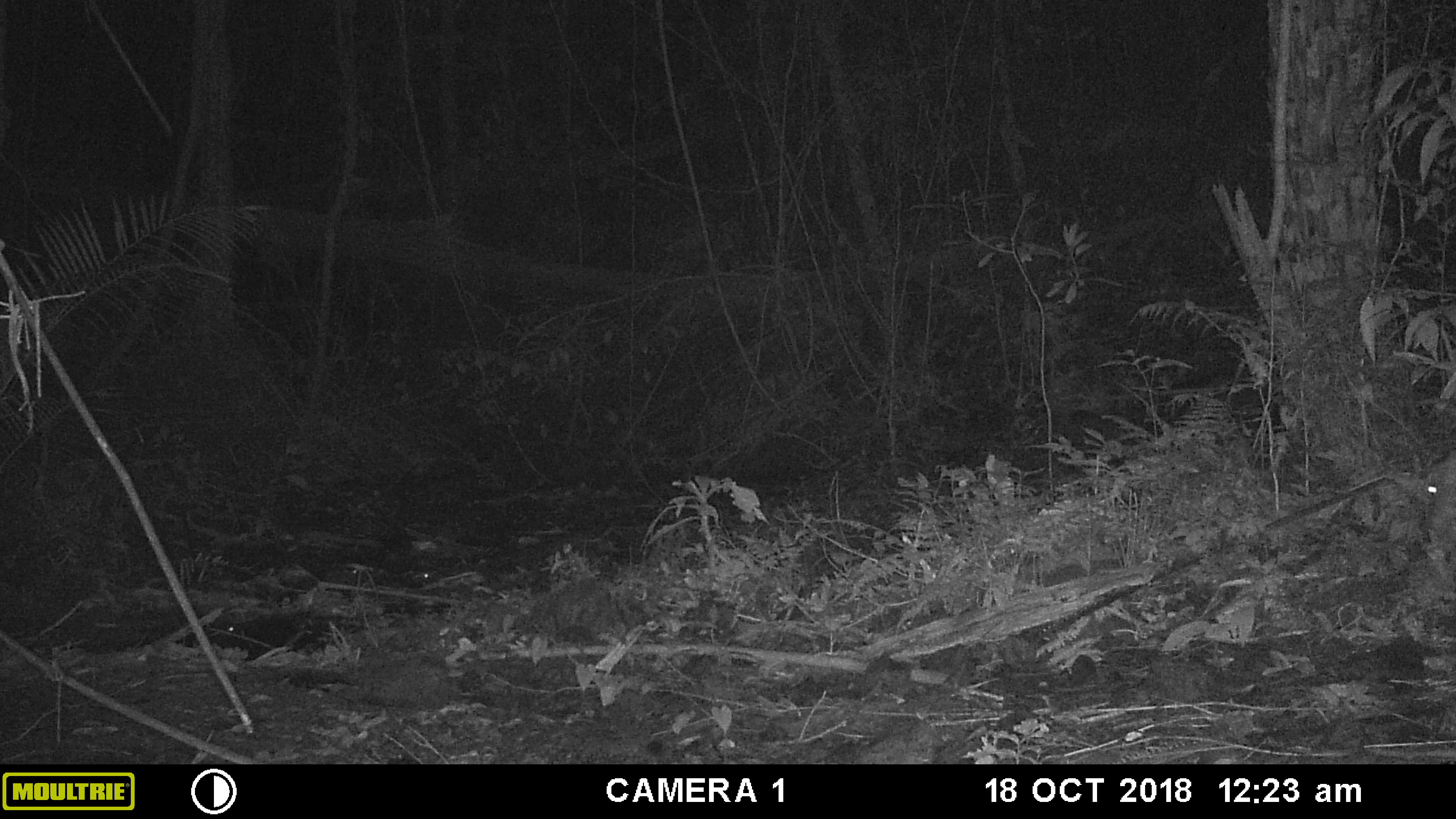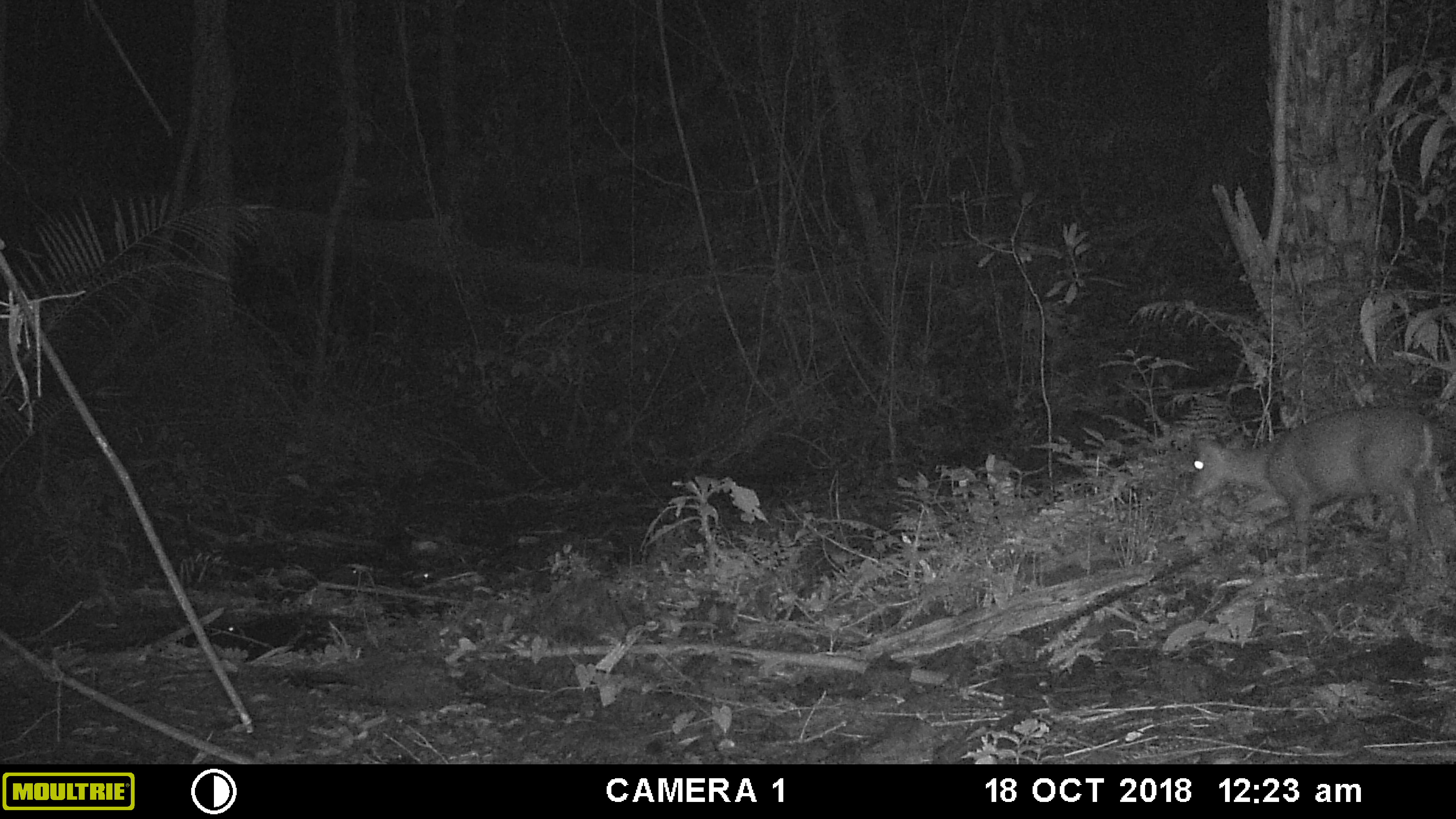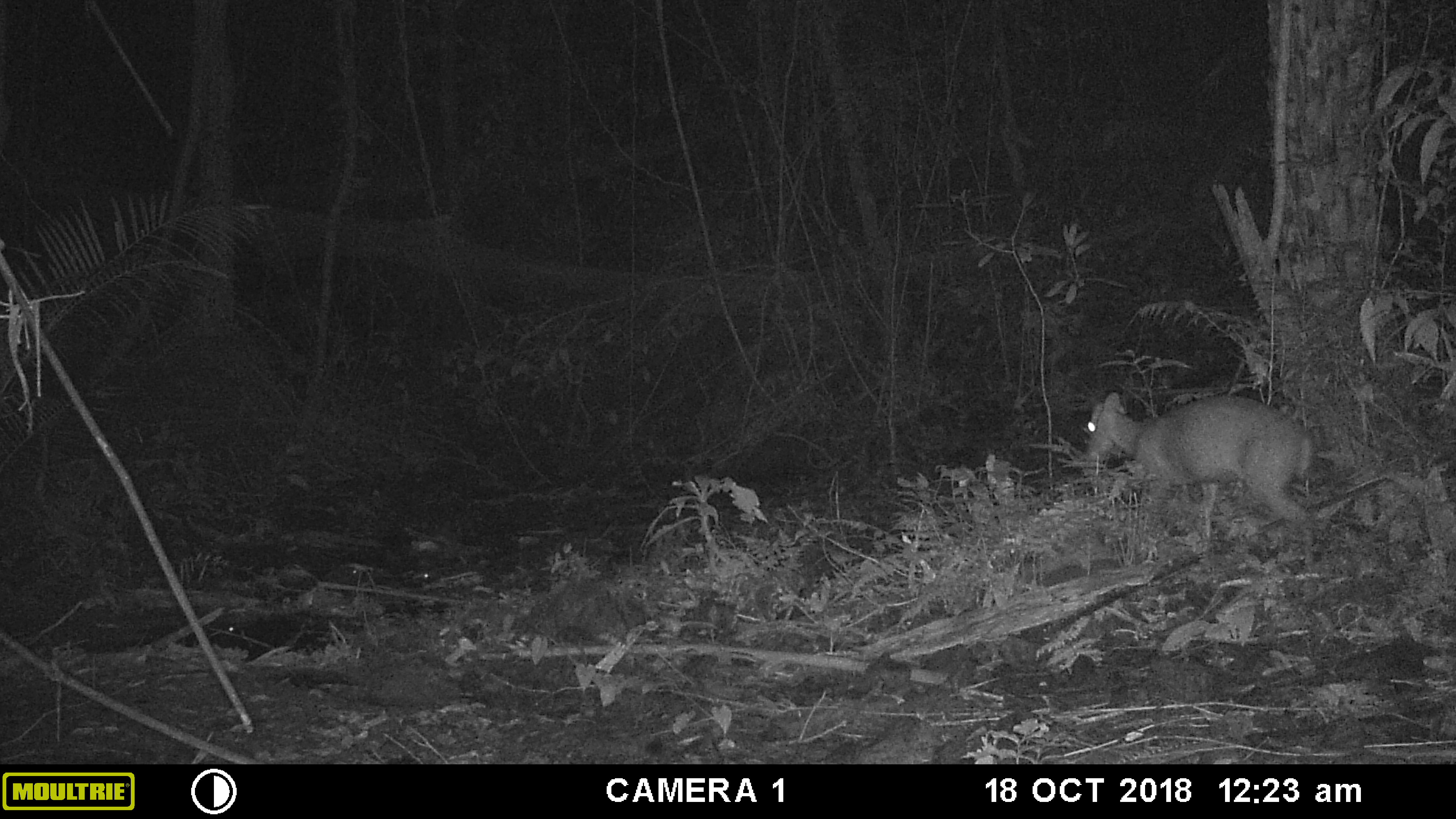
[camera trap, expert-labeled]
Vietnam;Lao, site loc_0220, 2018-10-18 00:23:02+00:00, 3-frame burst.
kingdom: Animalia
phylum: Chordata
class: Mammalia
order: Artiodactyla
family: Cervidae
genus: Muntiacus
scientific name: Muntiacus rooseveltorum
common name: roosevelt's muntjac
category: roosevelts muntjac group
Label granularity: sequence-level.